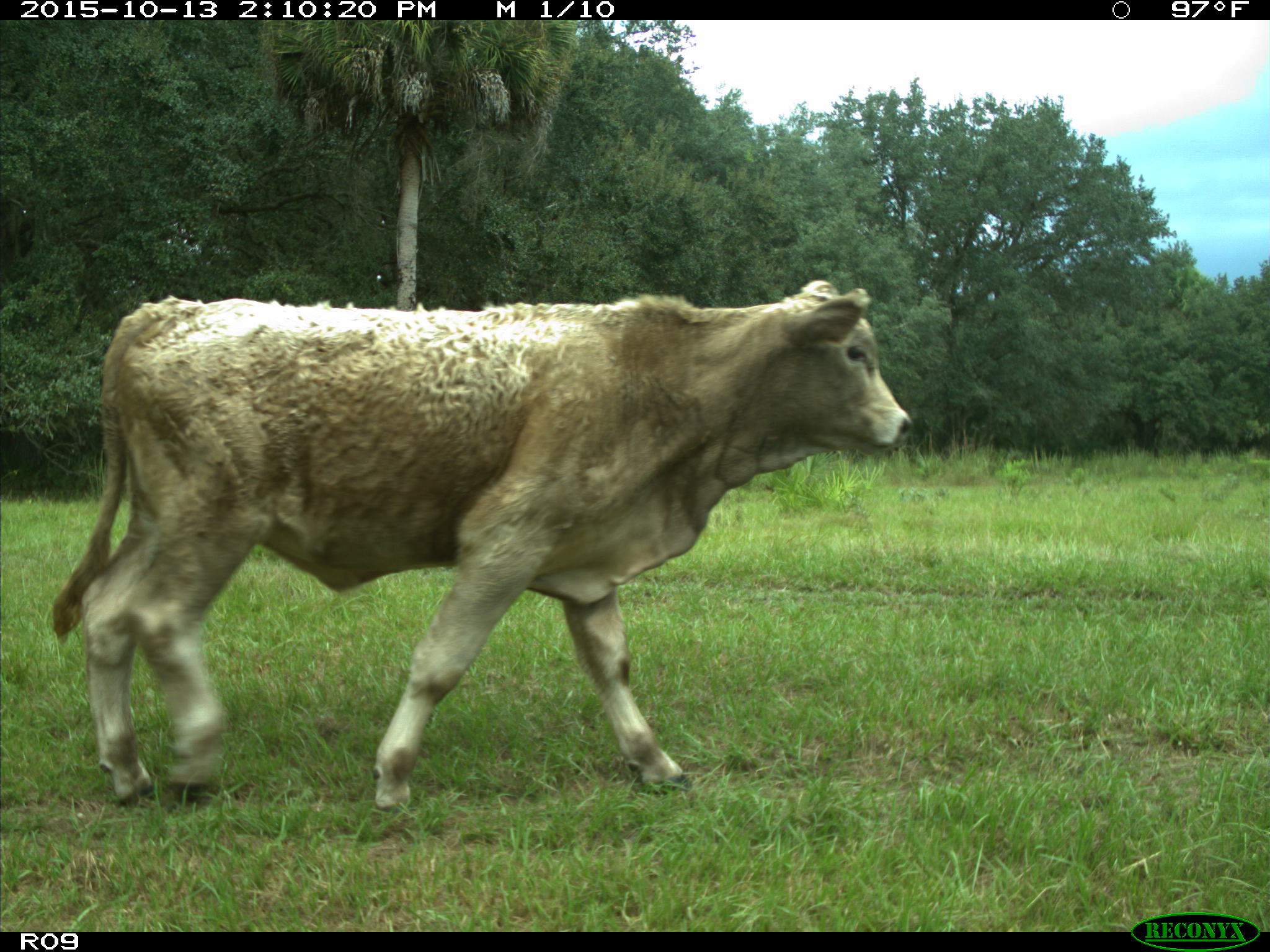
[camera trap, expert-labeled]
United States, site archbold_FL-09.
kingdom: Animalia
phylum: Chordata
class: Mammalia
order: Artiodactyla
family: Bovidae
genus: Bos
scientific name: Bos taurus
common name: domestic cow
Bos taurus (domestic cow).